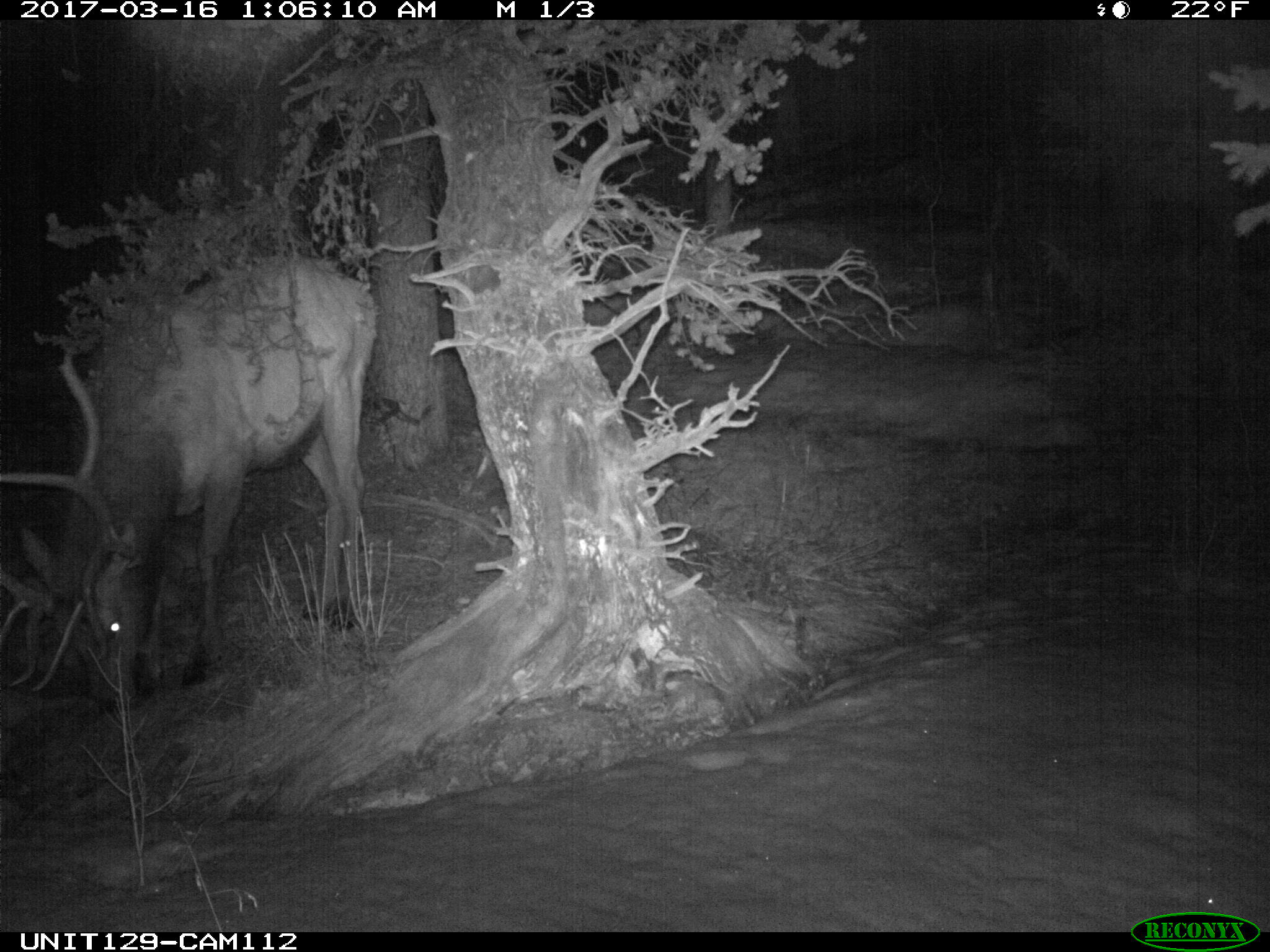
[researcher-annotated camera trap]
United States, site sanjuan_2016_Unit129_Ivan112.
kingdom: Animalia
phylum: Chordata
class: Mammalia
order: Artiodactyla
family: Cervidae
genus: Cervus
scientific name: Cervus elaphus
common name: red deer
Cervus elaphus (red deer).